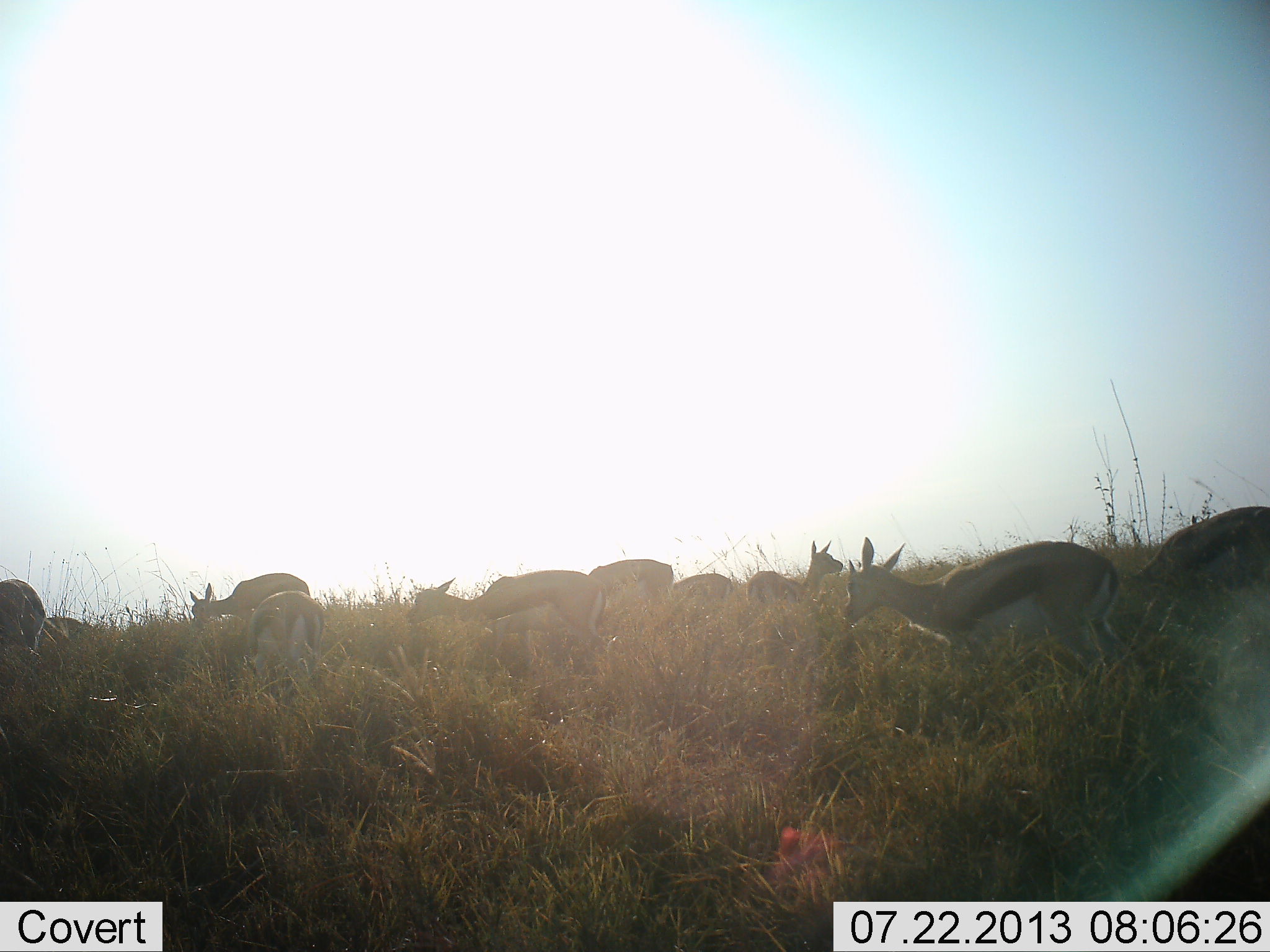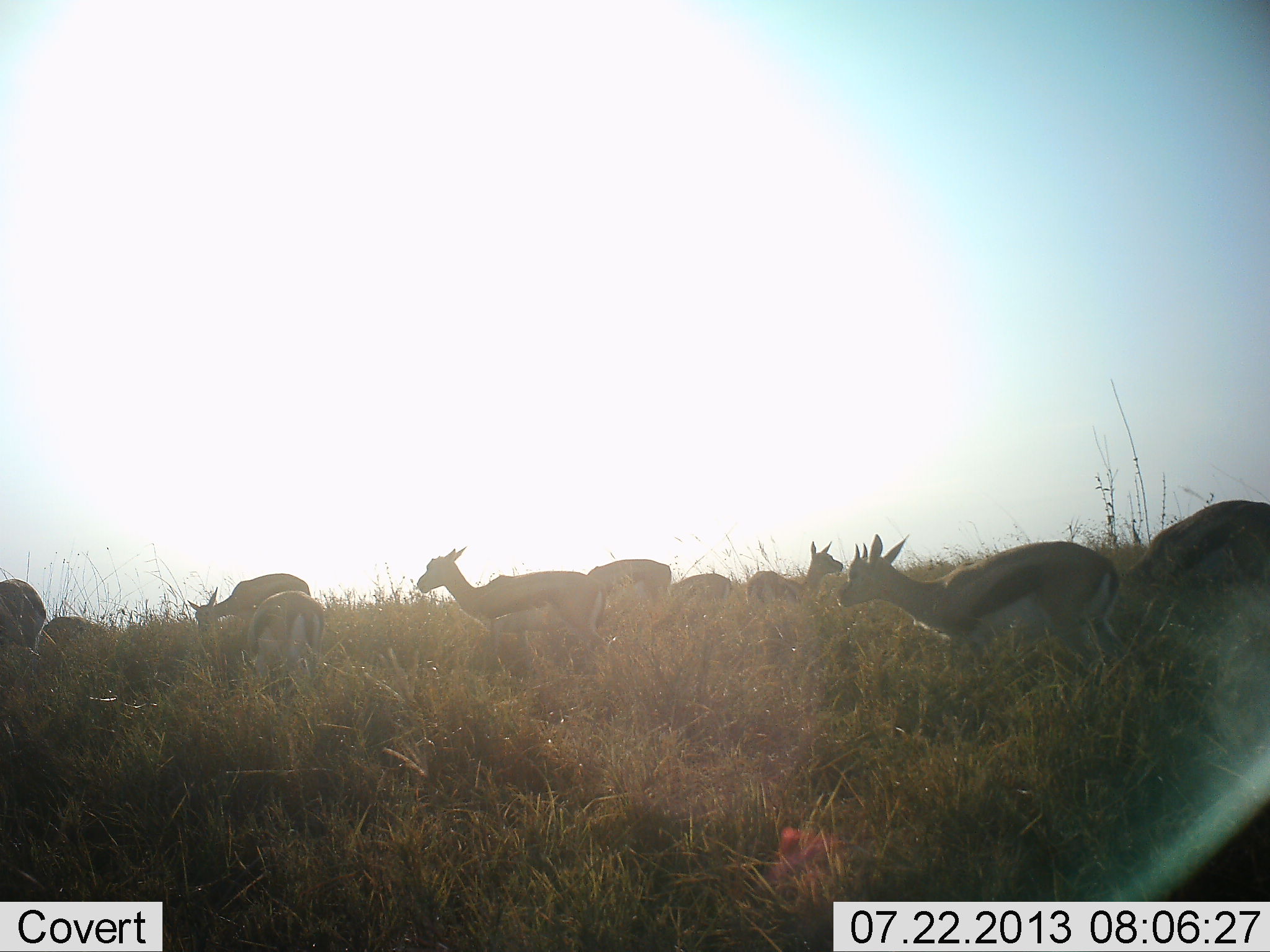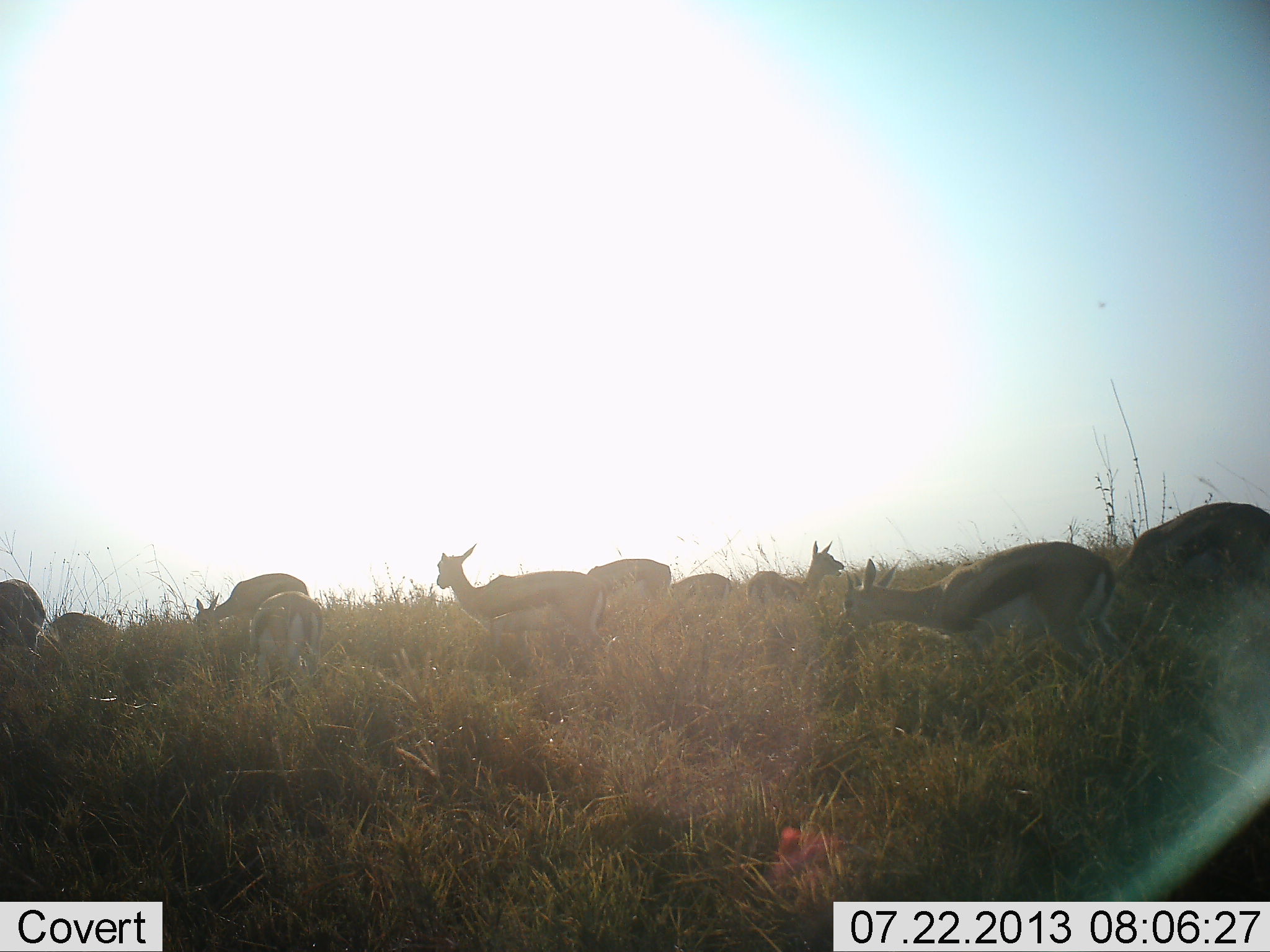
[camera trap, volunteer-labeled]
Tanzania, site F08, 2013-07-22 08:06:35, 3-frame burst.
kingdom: Animalia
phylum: Chordata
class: Mammalia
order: Artiodactyla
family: Bovidae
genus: Eudorcas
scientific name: Eudorcas thomsonii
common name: thomson's gazelle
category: gazellethomsons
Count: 10.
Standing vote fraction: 75%.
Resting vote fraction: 5%.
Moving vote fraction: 15%.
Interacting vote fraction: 5%.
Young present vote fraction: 10%.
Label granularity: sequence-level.